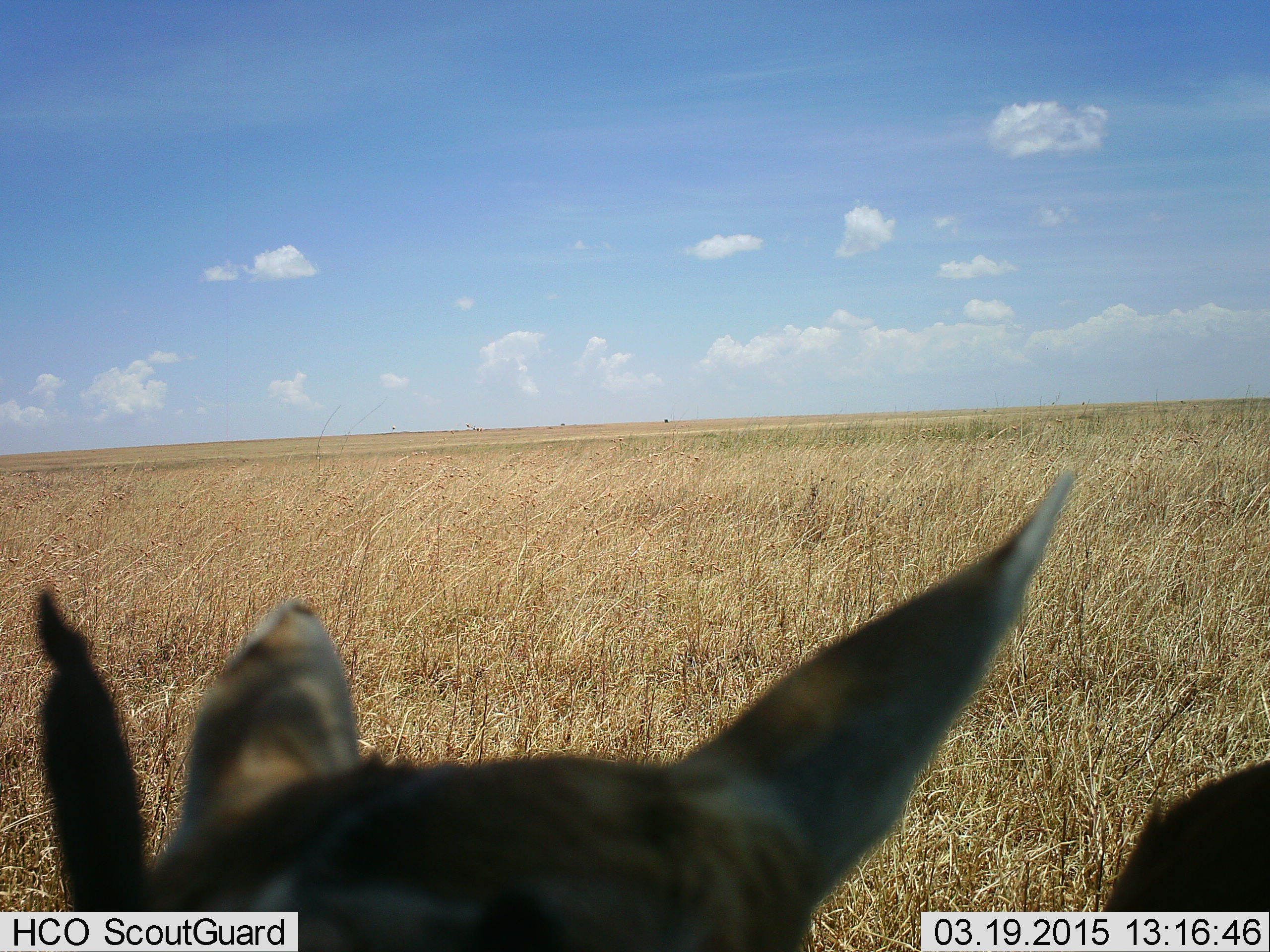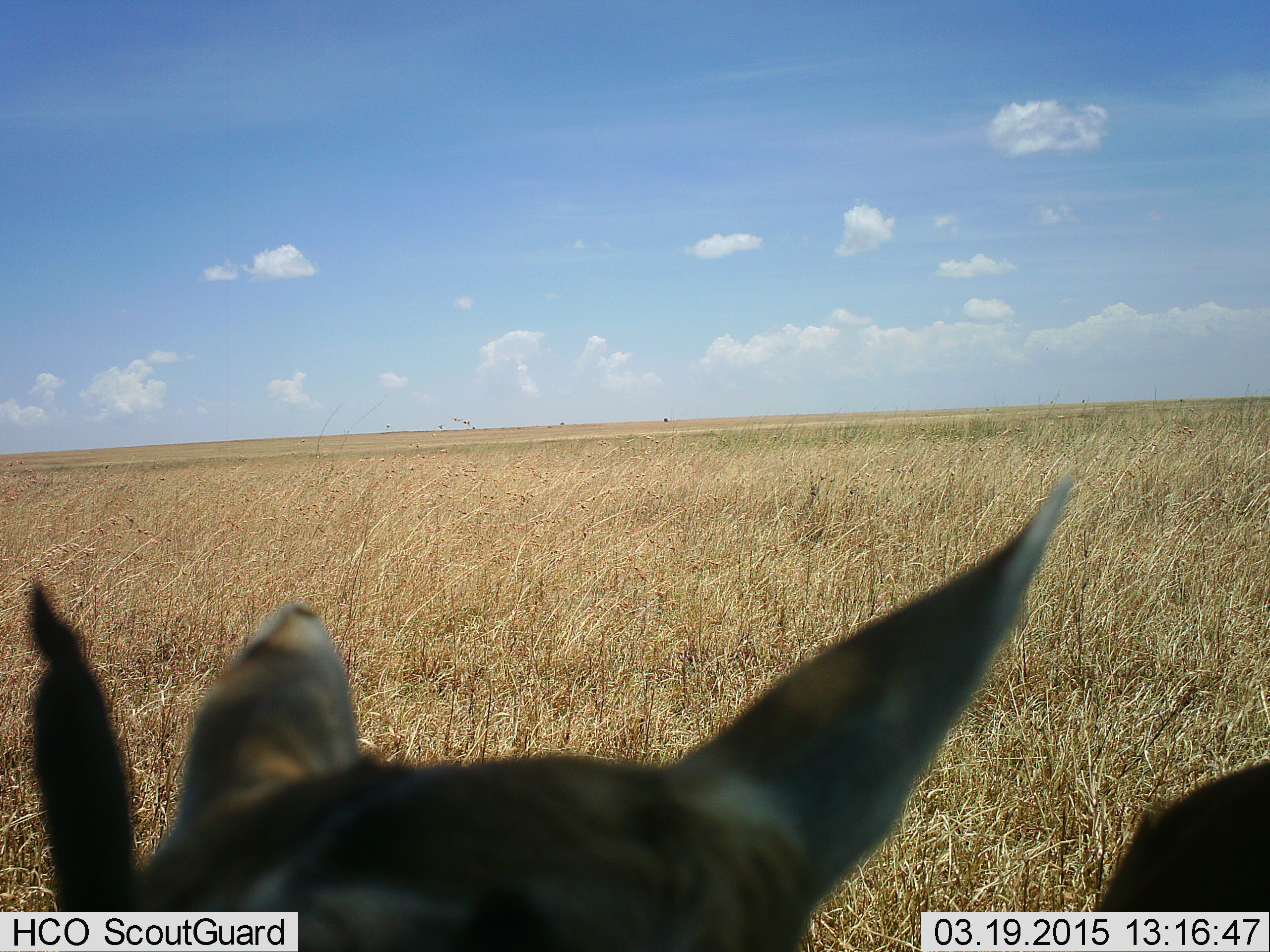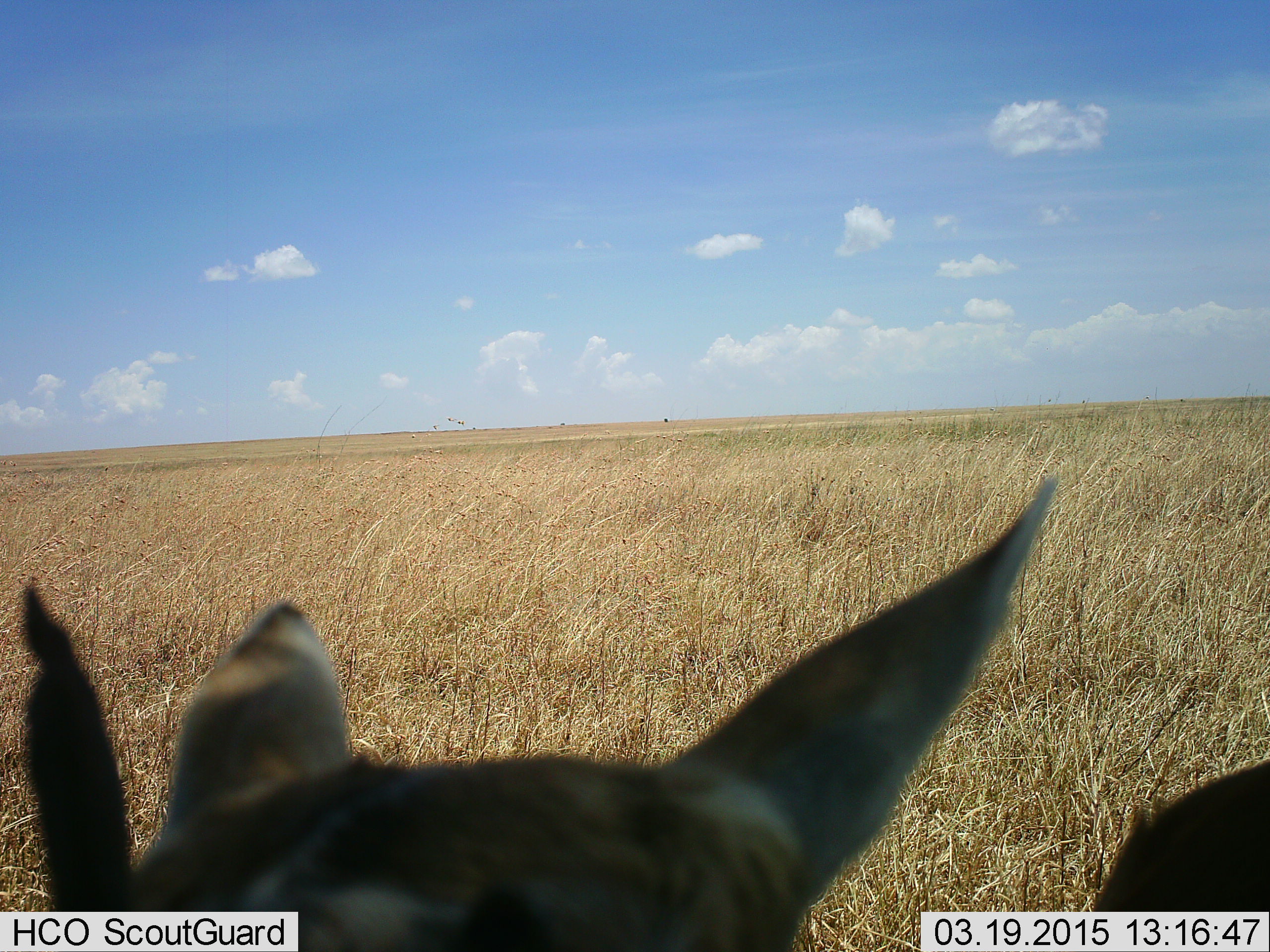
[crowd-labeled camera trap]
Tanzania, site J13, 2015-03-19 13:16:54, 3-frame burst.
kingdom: Animalia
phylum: Chordata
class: Mammalia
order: Artiodactyla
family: Bovidae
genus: Eudorcas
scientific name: Eudorcas thomsonii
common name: thomson's gazelle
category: gazellethomsons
Gazellethomsons (thomson's gazelle) (Eudorcas thomsonii), count 1. Behavior (volunteer vote fractions): standing 89%, resting 11%, moving 0%, interacting 0%. Young present (vote fraction): 0%. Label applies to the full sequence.